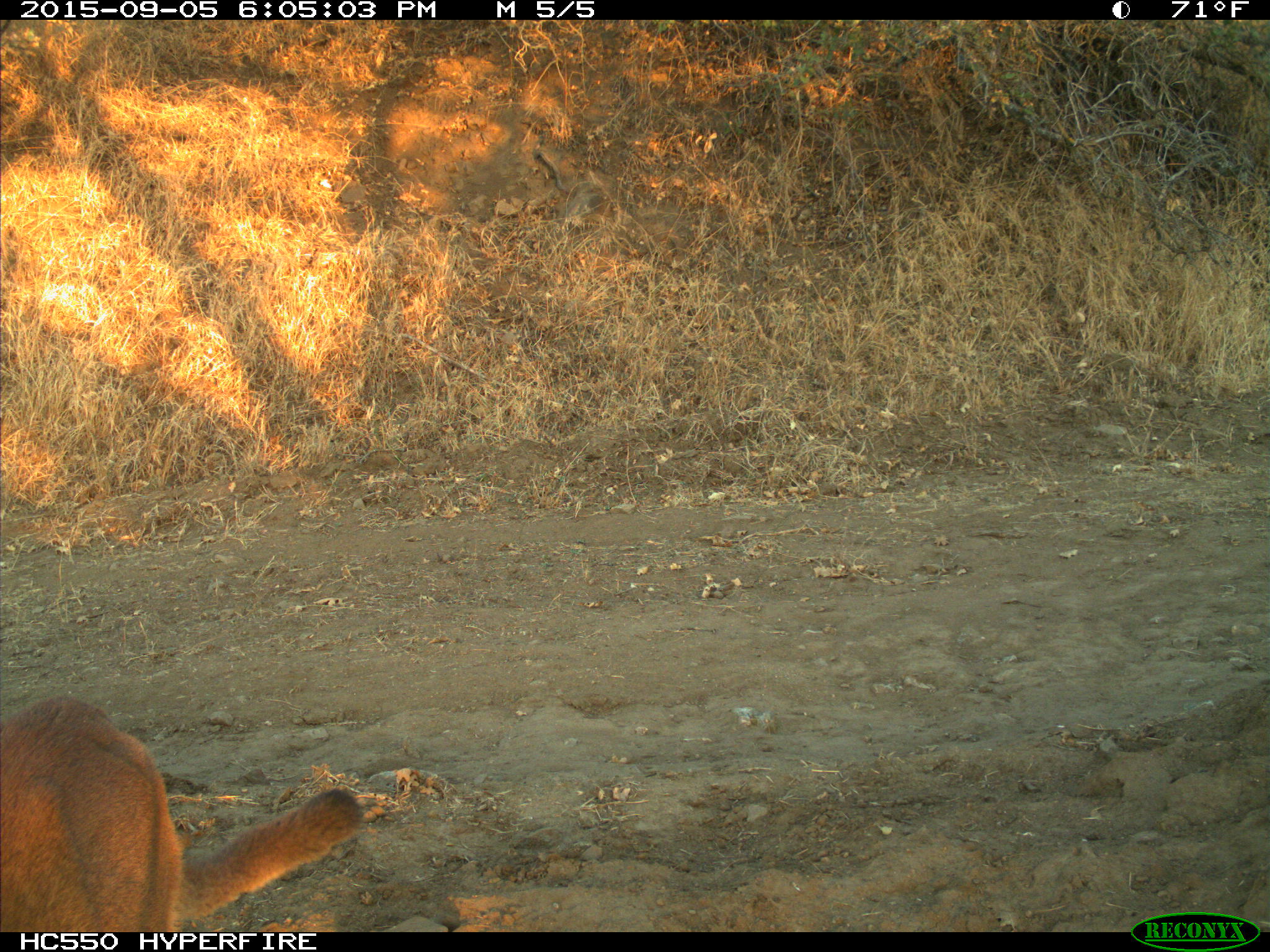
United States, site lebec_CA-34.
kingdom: Animalia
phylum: Chordata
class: Mammalia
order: Carnivora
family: Felidae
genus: Puma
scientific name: Puma concolor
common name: mountain lion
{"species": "Puma concolor (mountain lion)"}